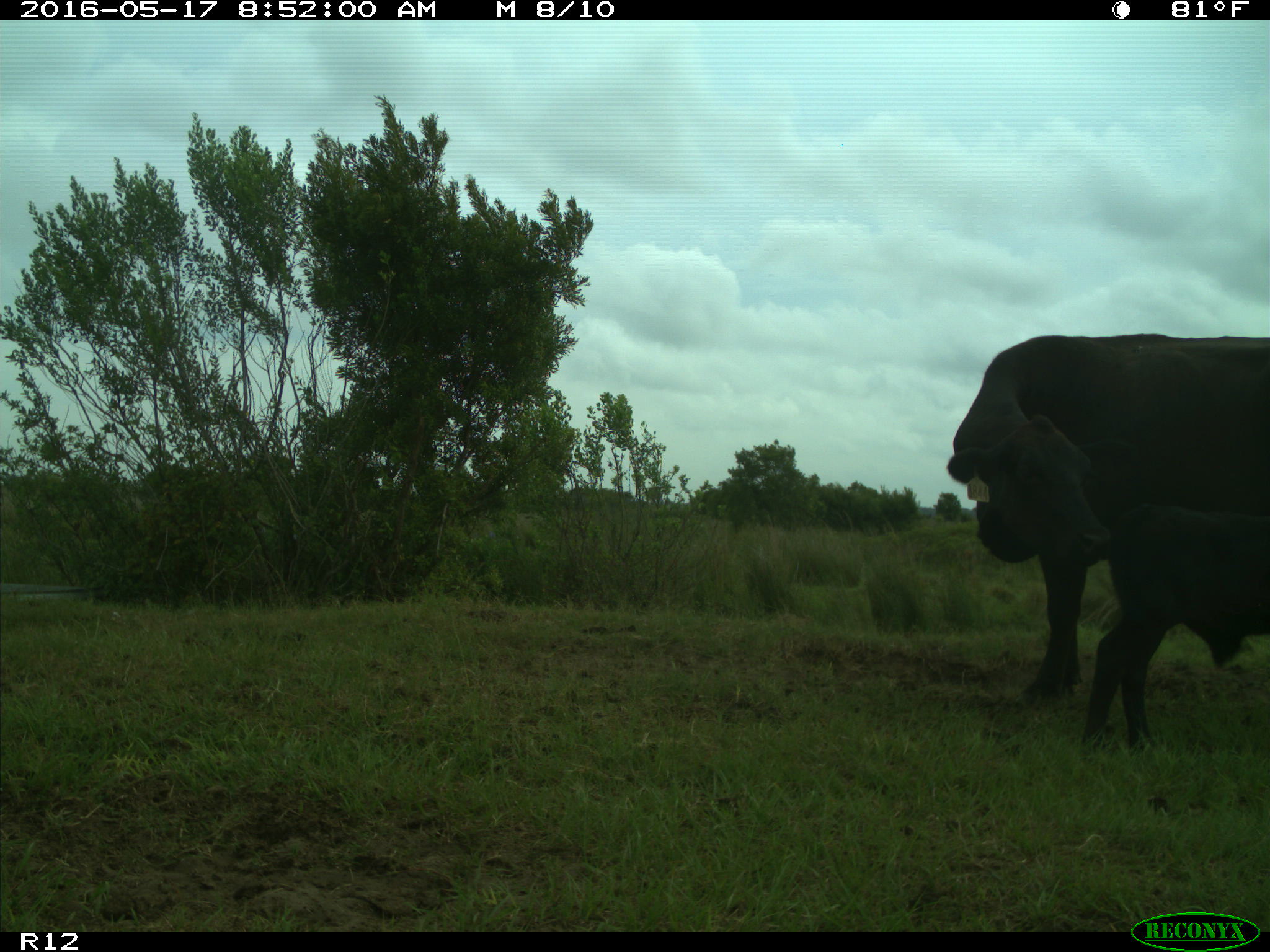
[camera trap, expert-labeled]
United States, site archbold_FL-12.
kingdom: Animalia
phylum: Chordata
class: Mammalia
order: Artiodactyla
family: Bovidae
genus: Bos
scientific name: Bos taurus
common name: domestic cow